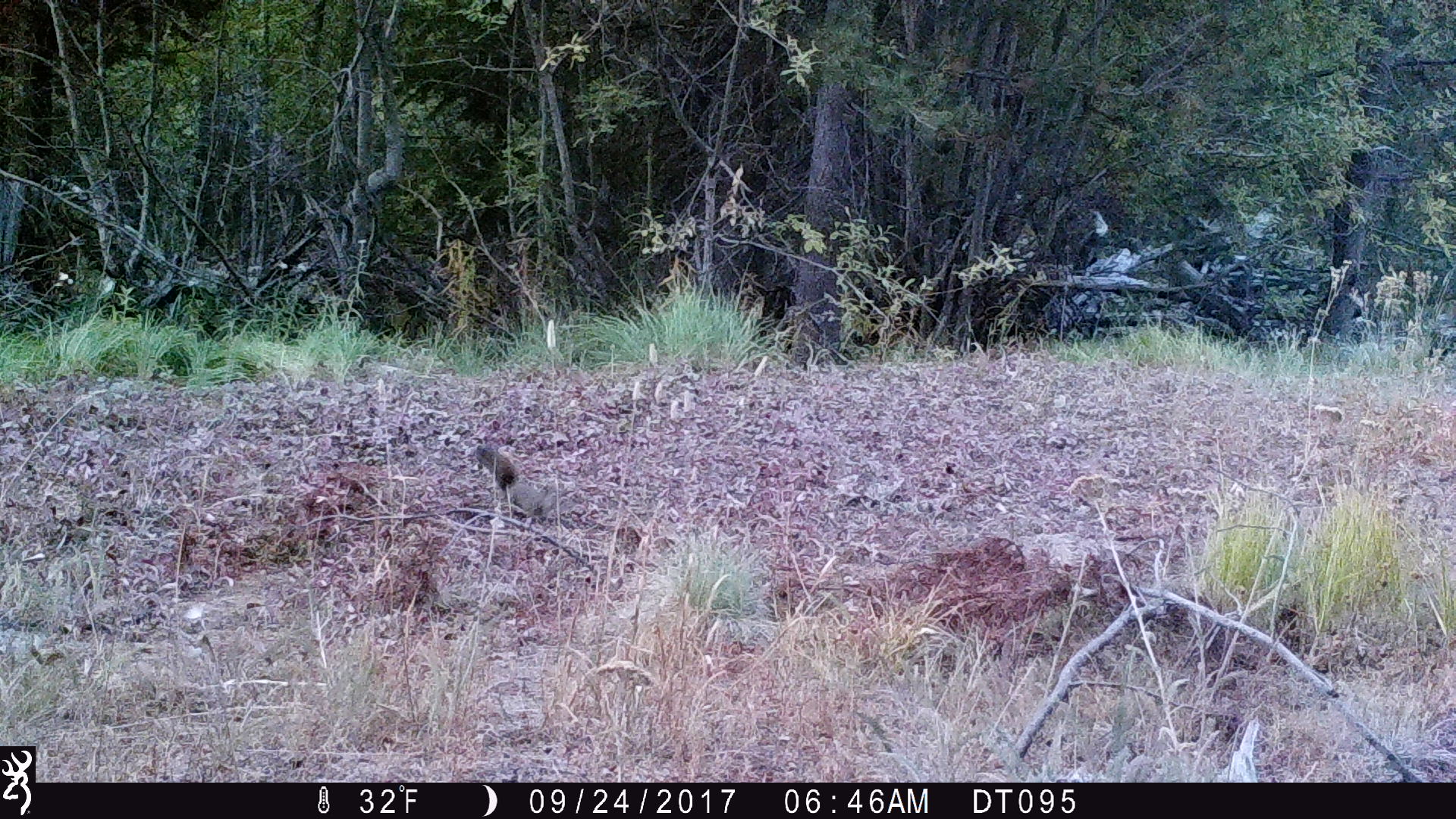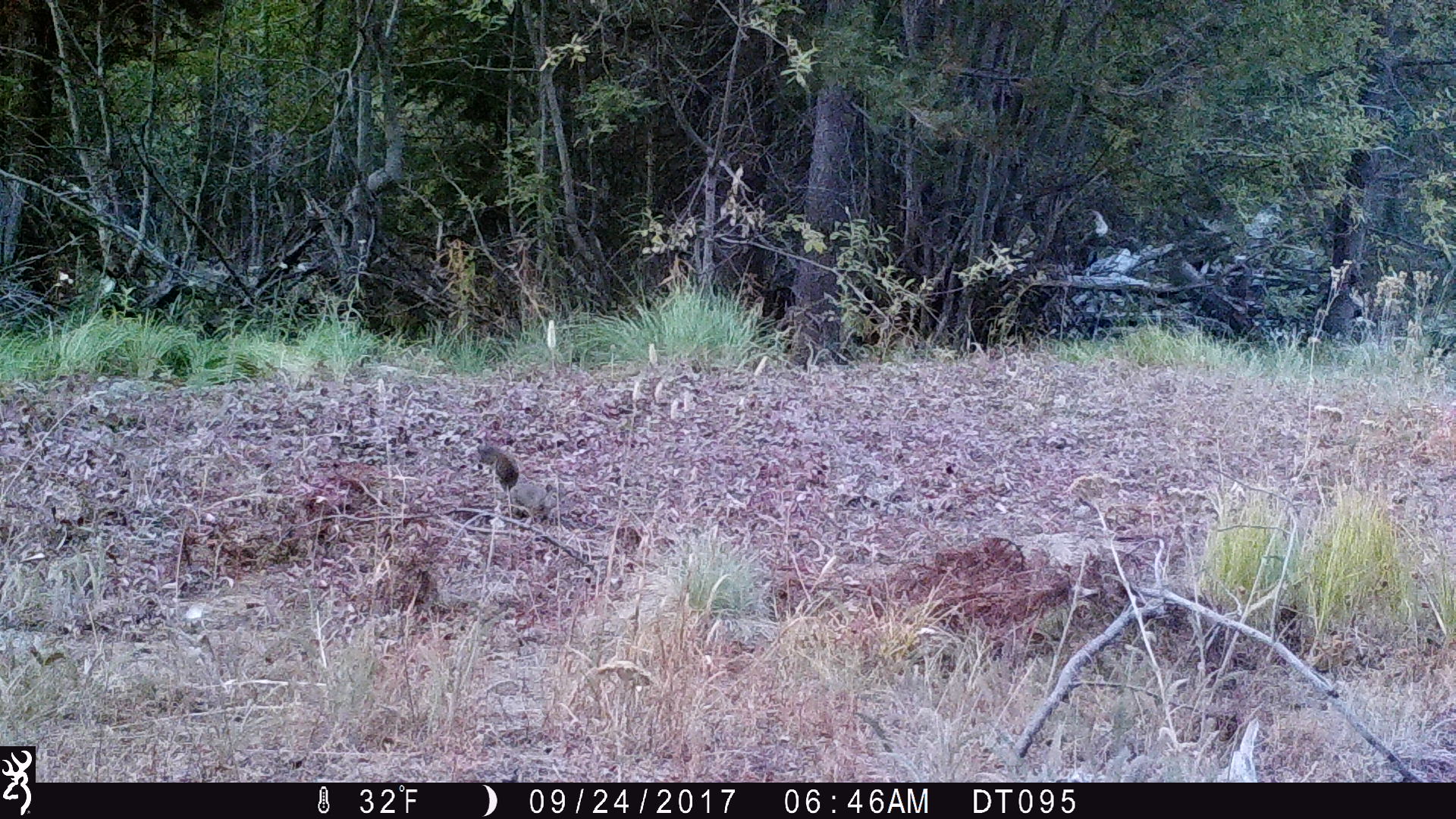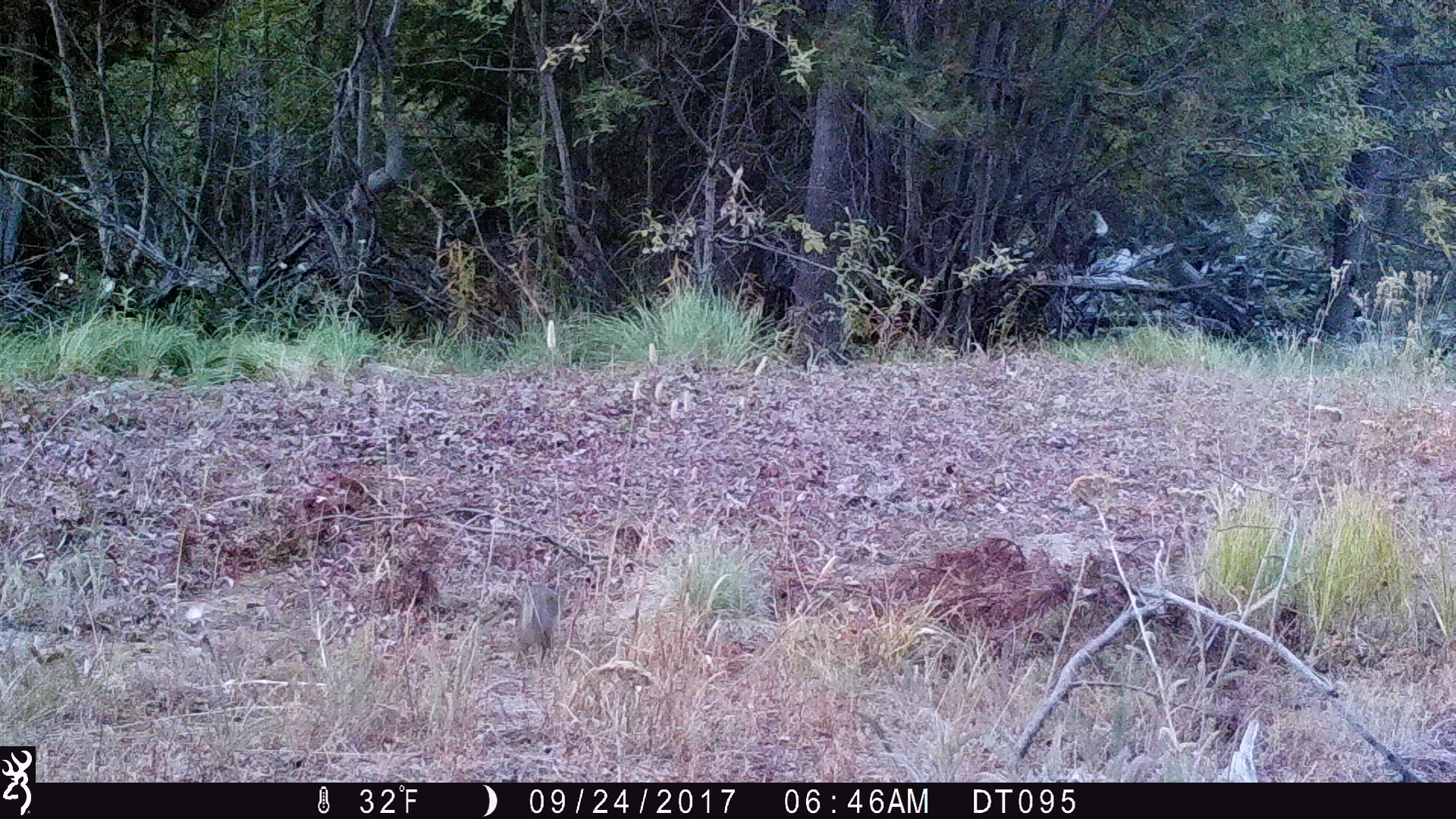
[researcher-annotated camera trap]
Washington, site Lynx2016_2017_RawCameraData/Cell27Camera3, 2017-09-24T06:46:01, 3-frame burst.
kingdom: Animalia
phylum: Chordata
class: Mammalia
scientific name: Mammalia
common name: small mammal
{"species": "small mammal (Mammalia)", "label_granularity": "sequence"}